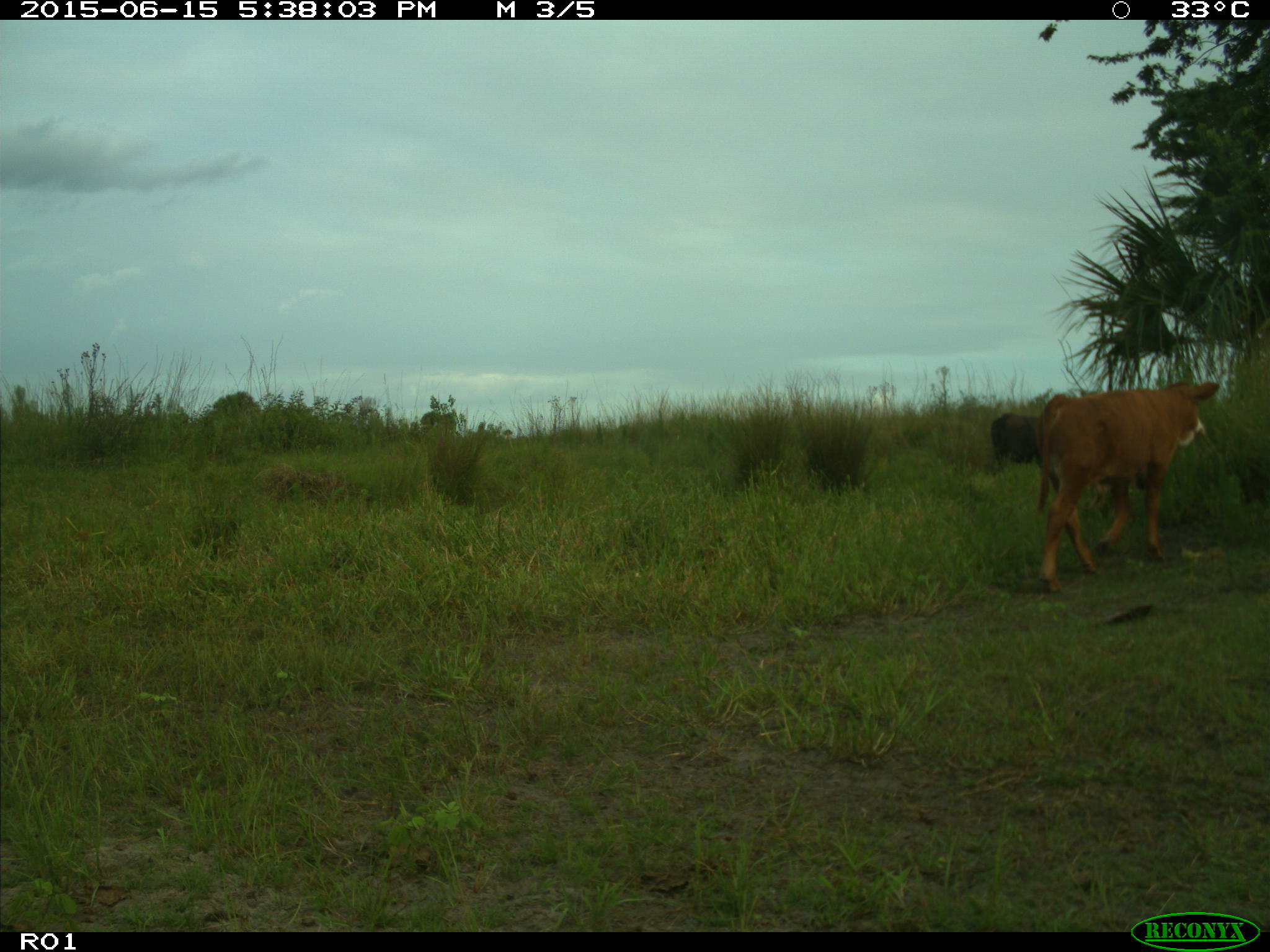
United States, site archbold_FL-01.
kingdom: Animalia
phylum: Chordata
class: Mammalia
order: Artiodactyla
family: Bovidae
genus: Bos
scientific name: Bos taurus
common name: domestic cow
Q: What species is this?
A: Bos taurus (domestic cow).